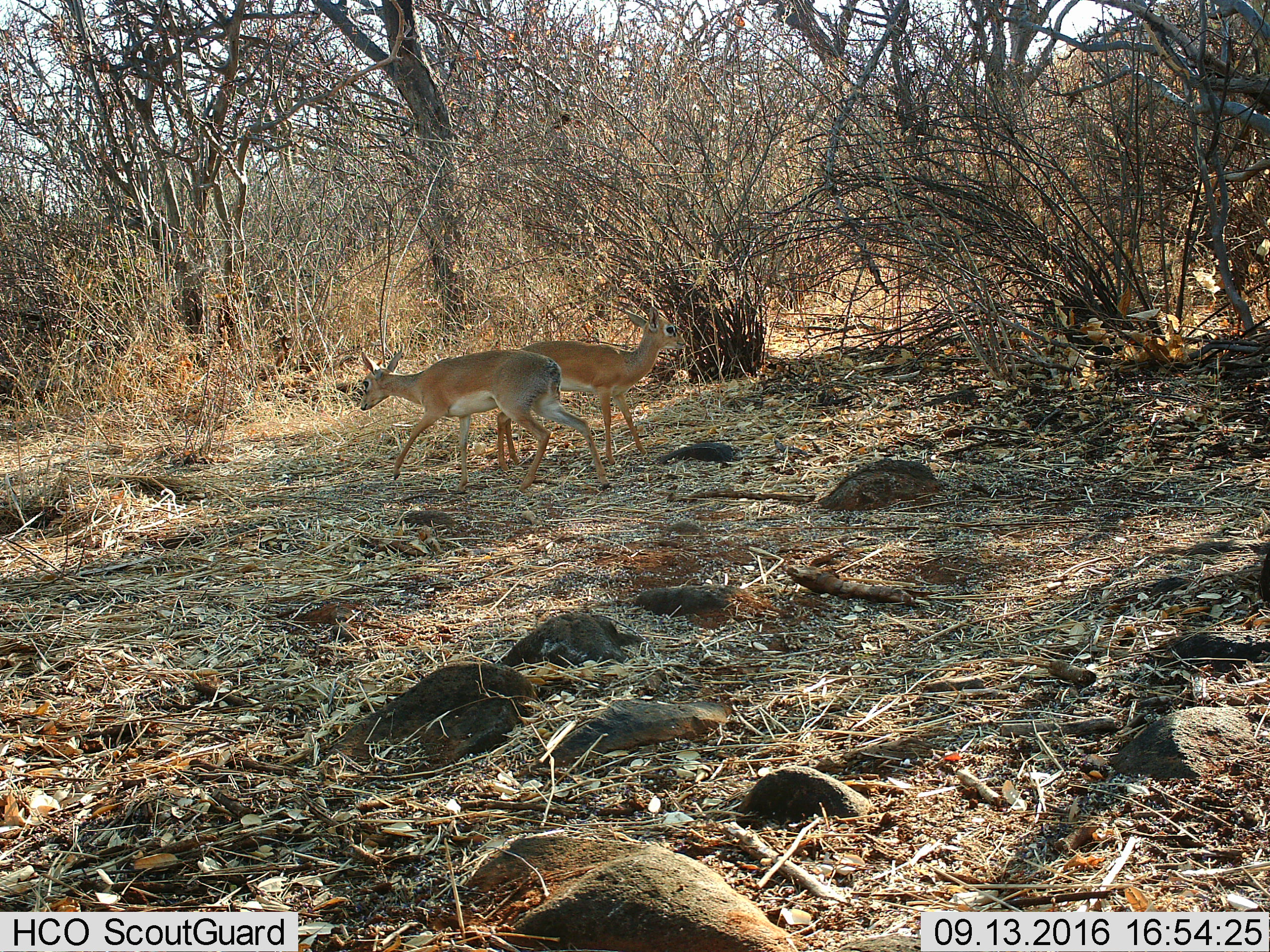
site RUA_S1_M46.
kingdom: Animalia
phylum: Chordata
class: Mammalia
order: Artiodactyla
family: Bovidae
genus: Madoqua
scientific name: Madoqua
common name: dik-dik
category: dikdik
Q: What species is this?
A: Dikdik (dik-dik) (Madoqua).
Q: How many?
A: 2.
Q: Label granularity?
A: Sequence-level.